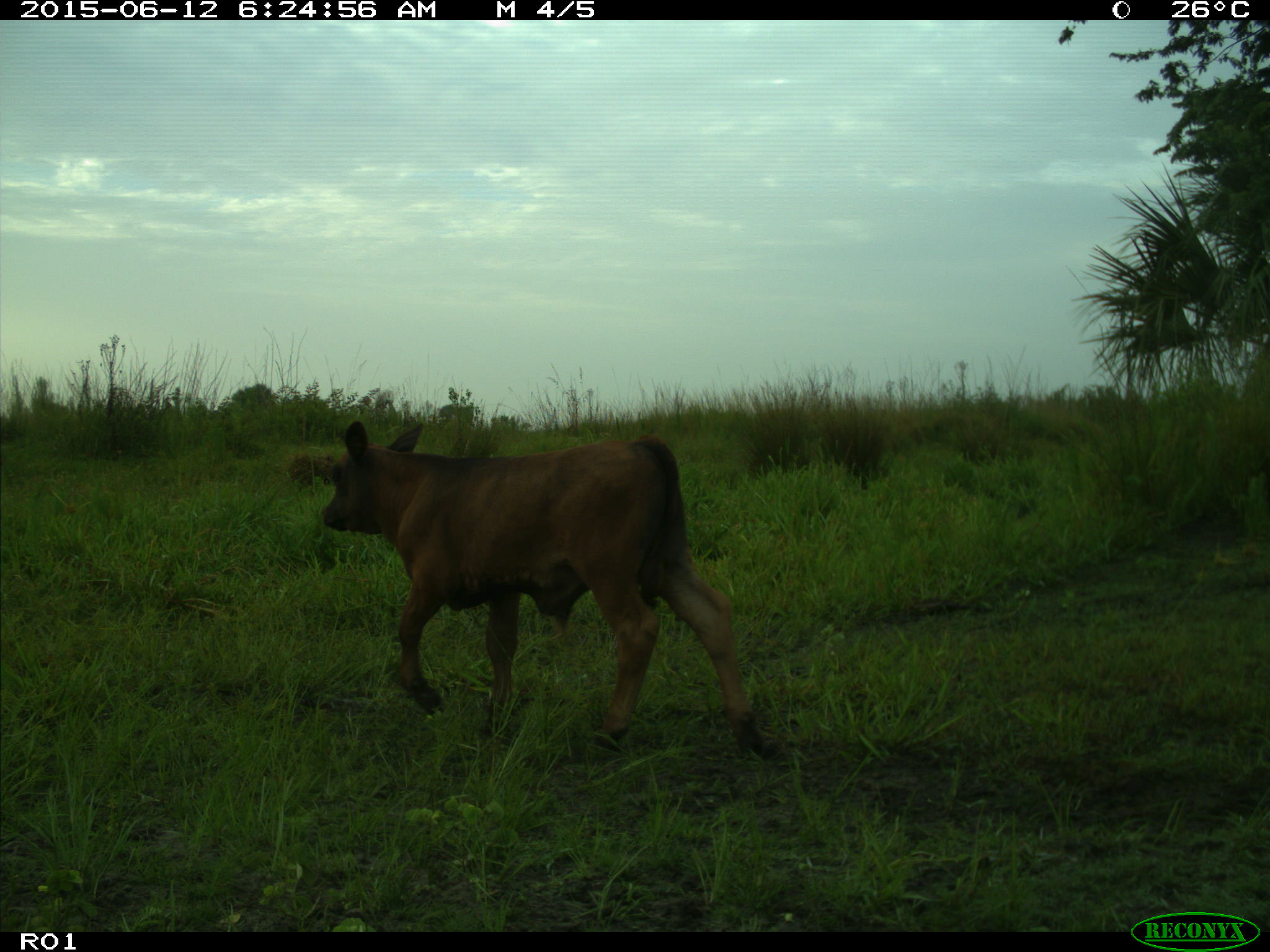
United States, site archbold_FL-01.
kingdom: Animalia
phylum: Chordata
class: Mammalia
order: Artiodactyla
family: Bovidae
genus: Bos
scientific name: Bos taurus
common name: domestic cow